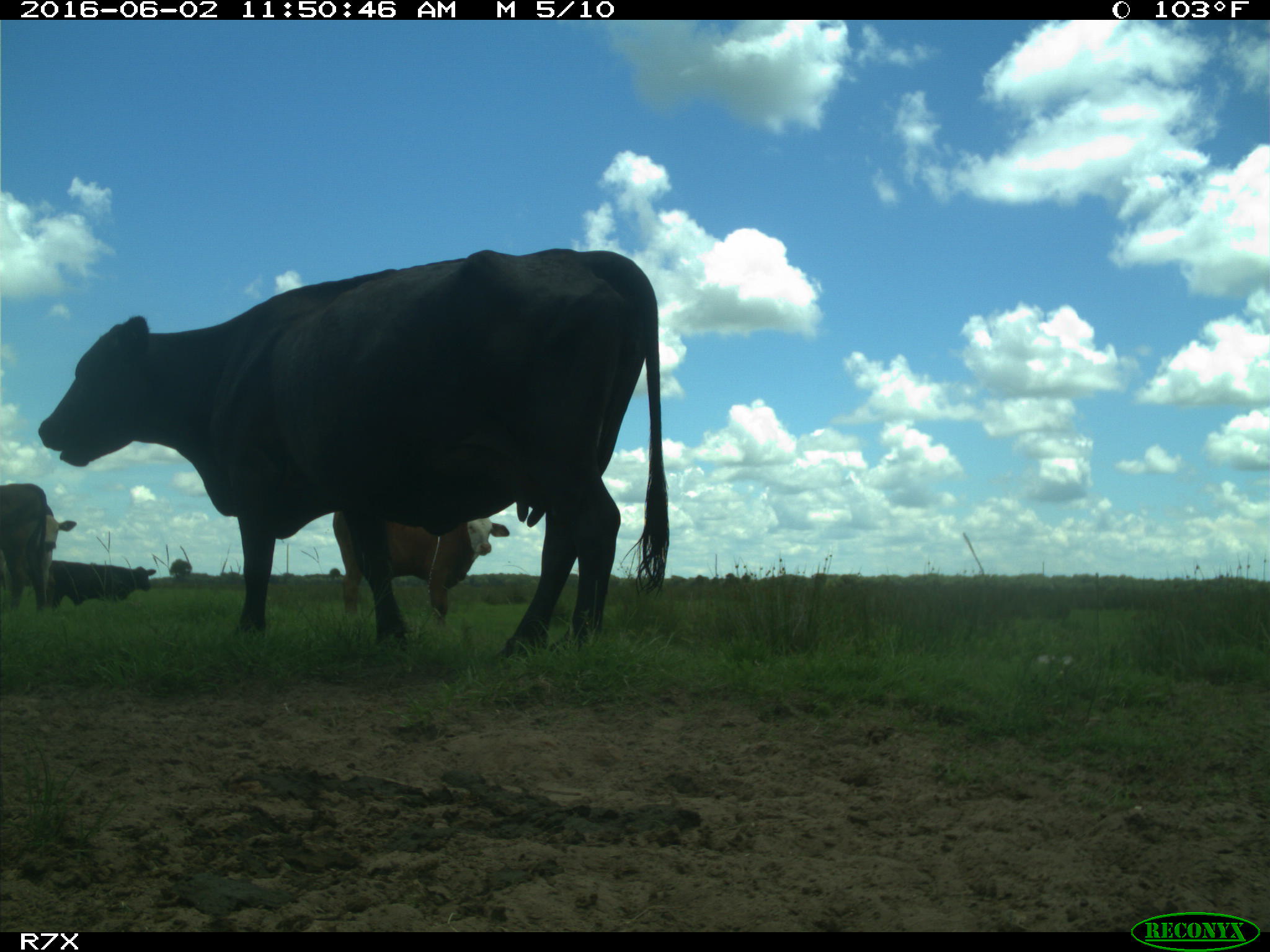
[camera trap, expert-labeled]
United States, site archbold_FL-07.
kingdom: Animalia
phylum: Chordata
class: Mammalia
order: Artiodactyla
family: Bovidae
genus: Bos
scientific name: Bos taurus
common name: domestic cow